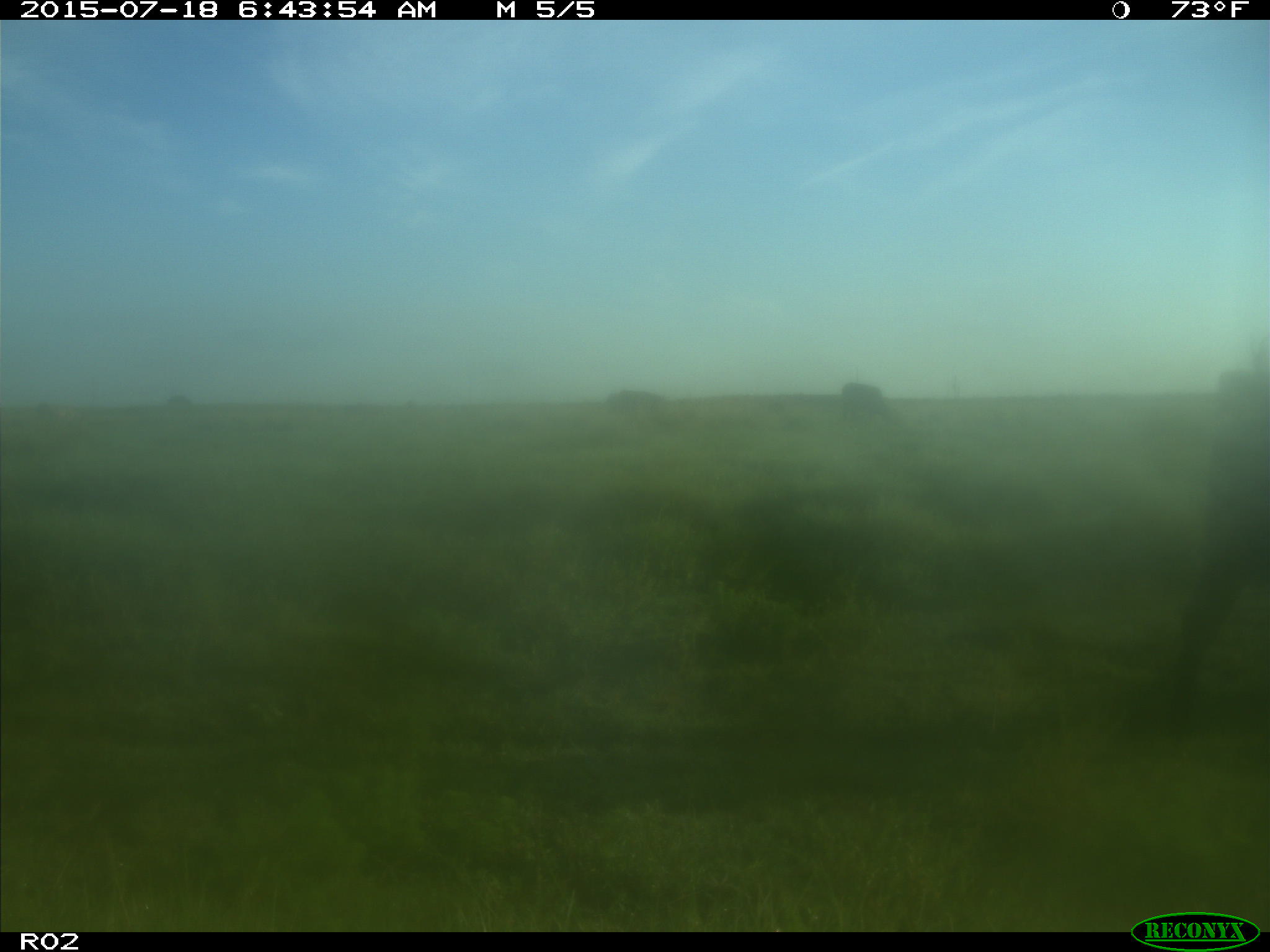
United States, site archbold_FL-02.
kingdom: Animalia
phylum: Chordata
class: Mammalia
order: Artiodactyla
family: Bovidae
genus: Bos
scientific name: Bos taurus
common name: domestic cow